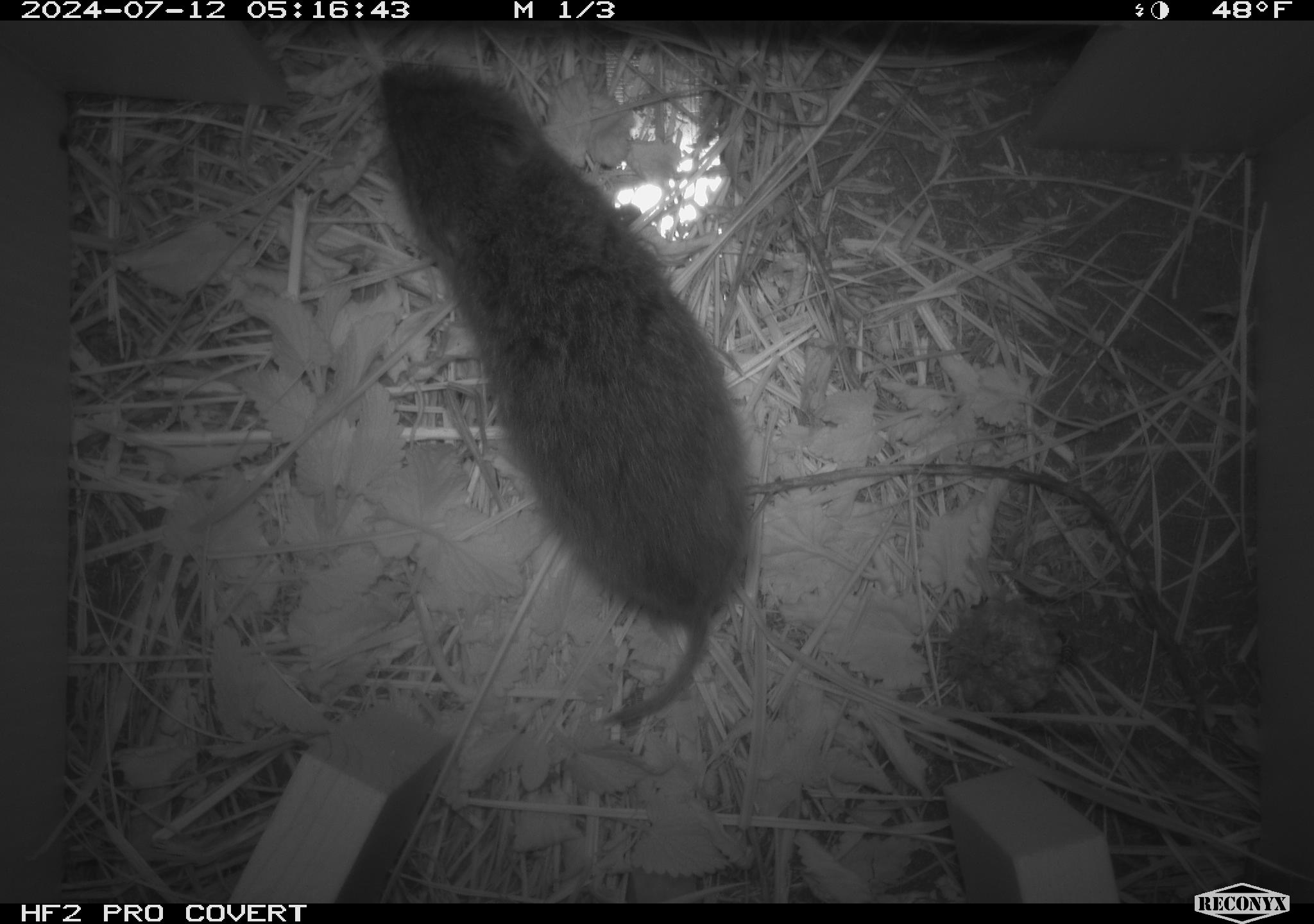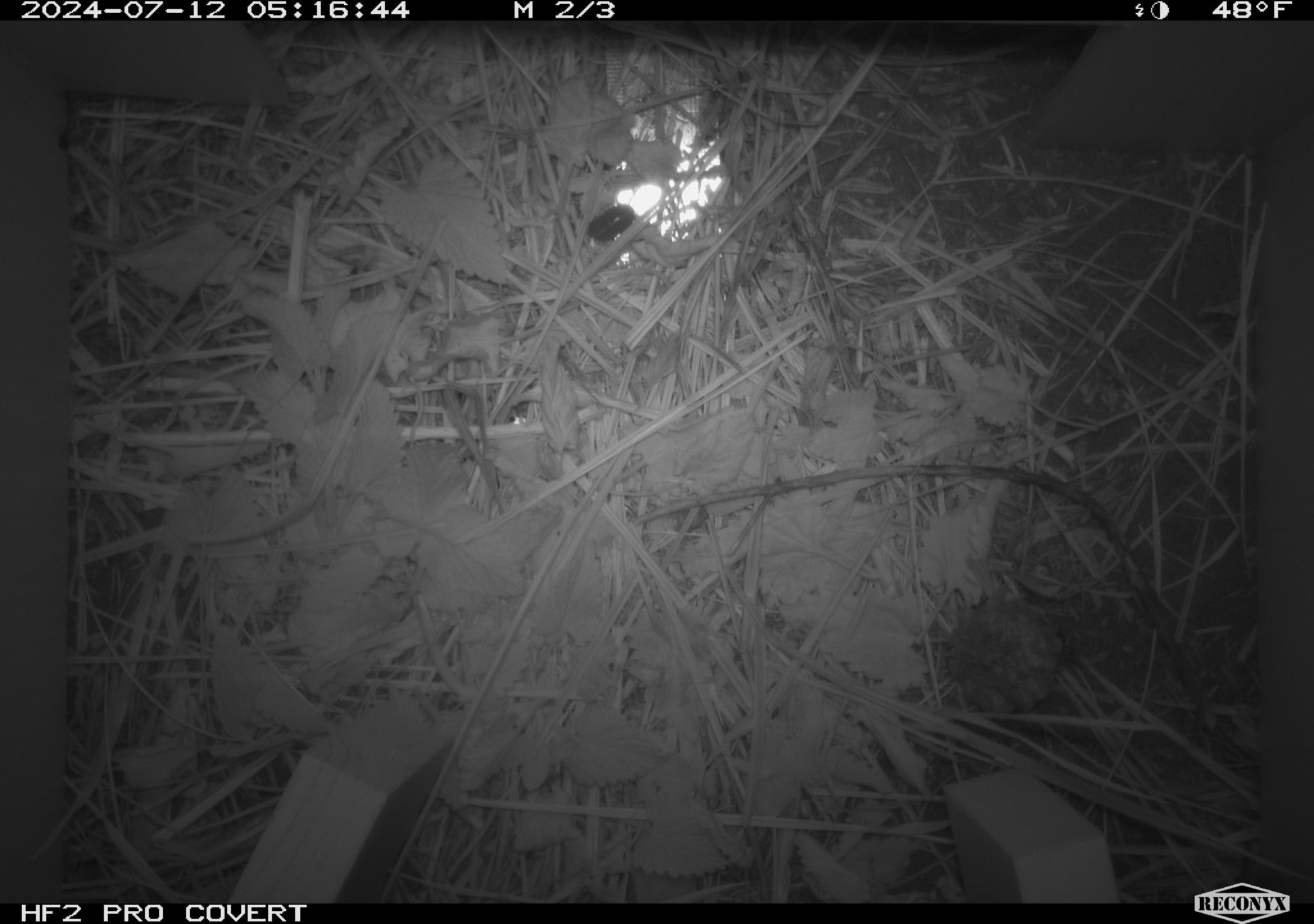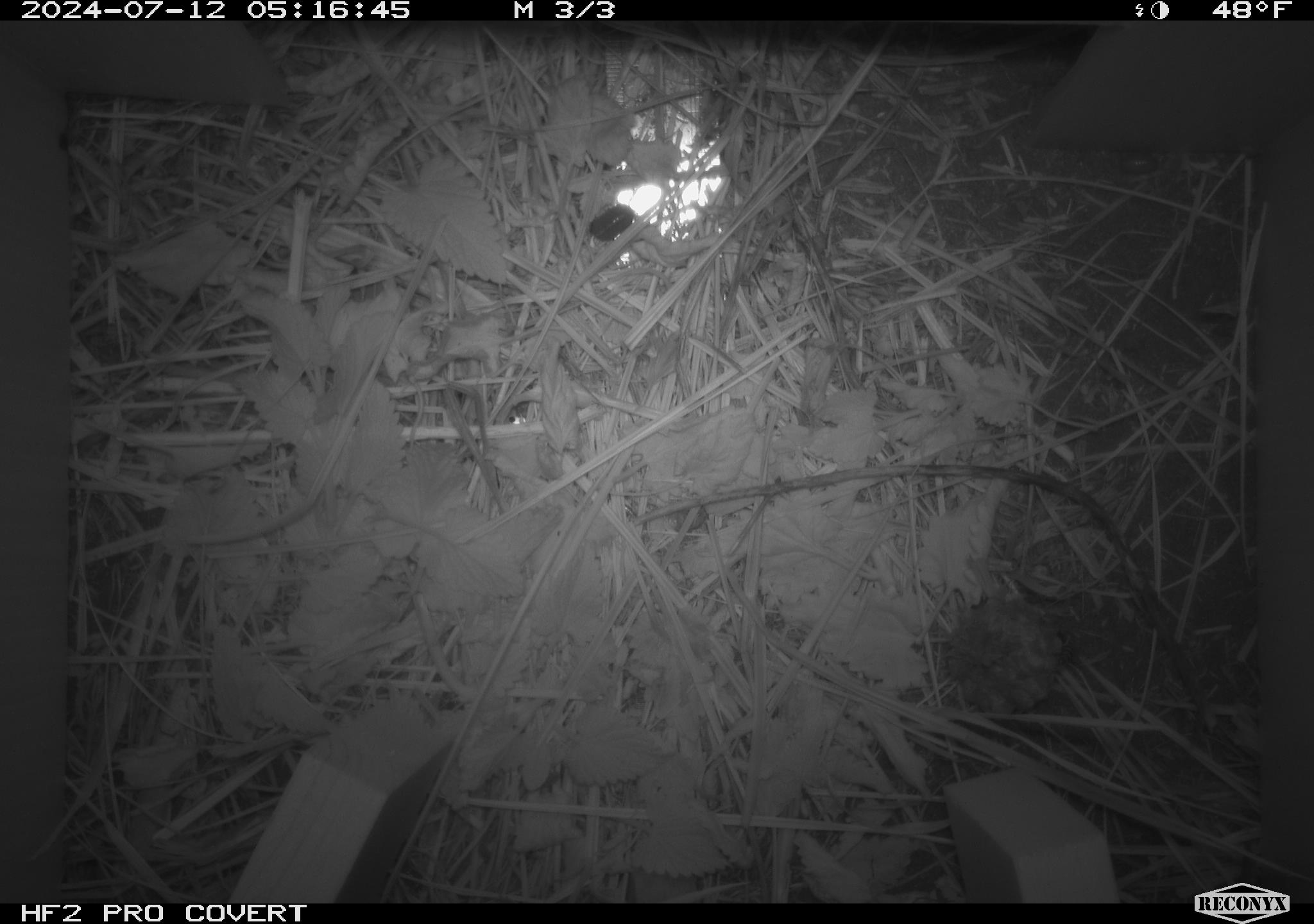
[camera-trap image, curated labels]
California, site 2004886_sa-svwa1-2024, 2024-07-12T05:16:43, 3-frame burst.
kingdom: Animalia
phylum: Chordata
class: Mammalia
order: Rodentia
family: Cricetidae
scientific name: Arvicolinae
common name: voles, lemmings, and muskrats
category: arvicolinae subfamily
Arvicolinae subfamily (voles, lemmings, and muskrats) (Arvicolinae).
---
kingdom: Animalia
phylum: Arthropoda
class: Malacostraca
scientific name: Malacostraca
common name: amphipods, crabs, isopods, krill, lobsters and shrimps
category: malacostracan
Malacostracan (amphipods, crabs, isopods, krill, lobsters and shrimps) (Malacostraca).